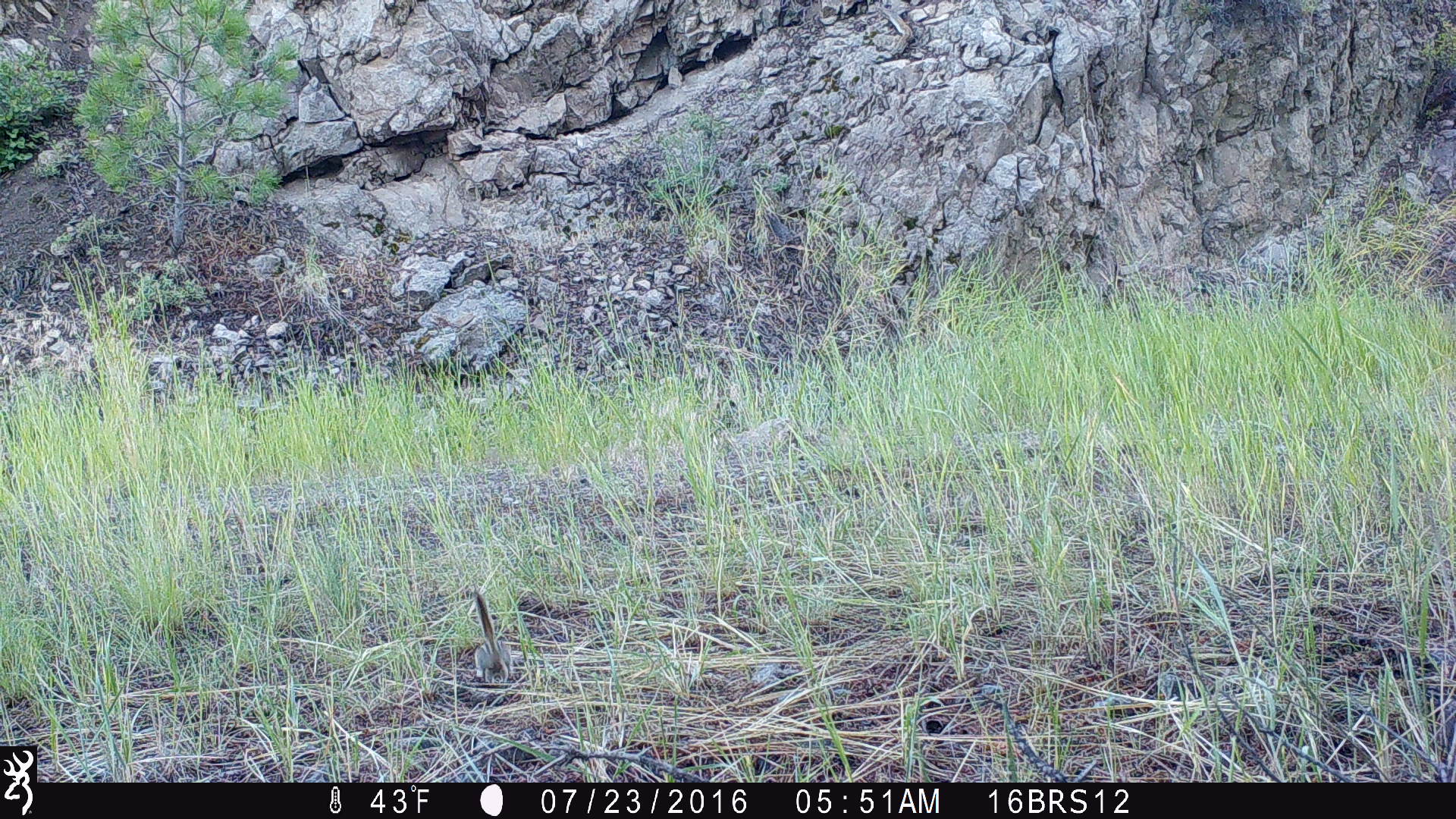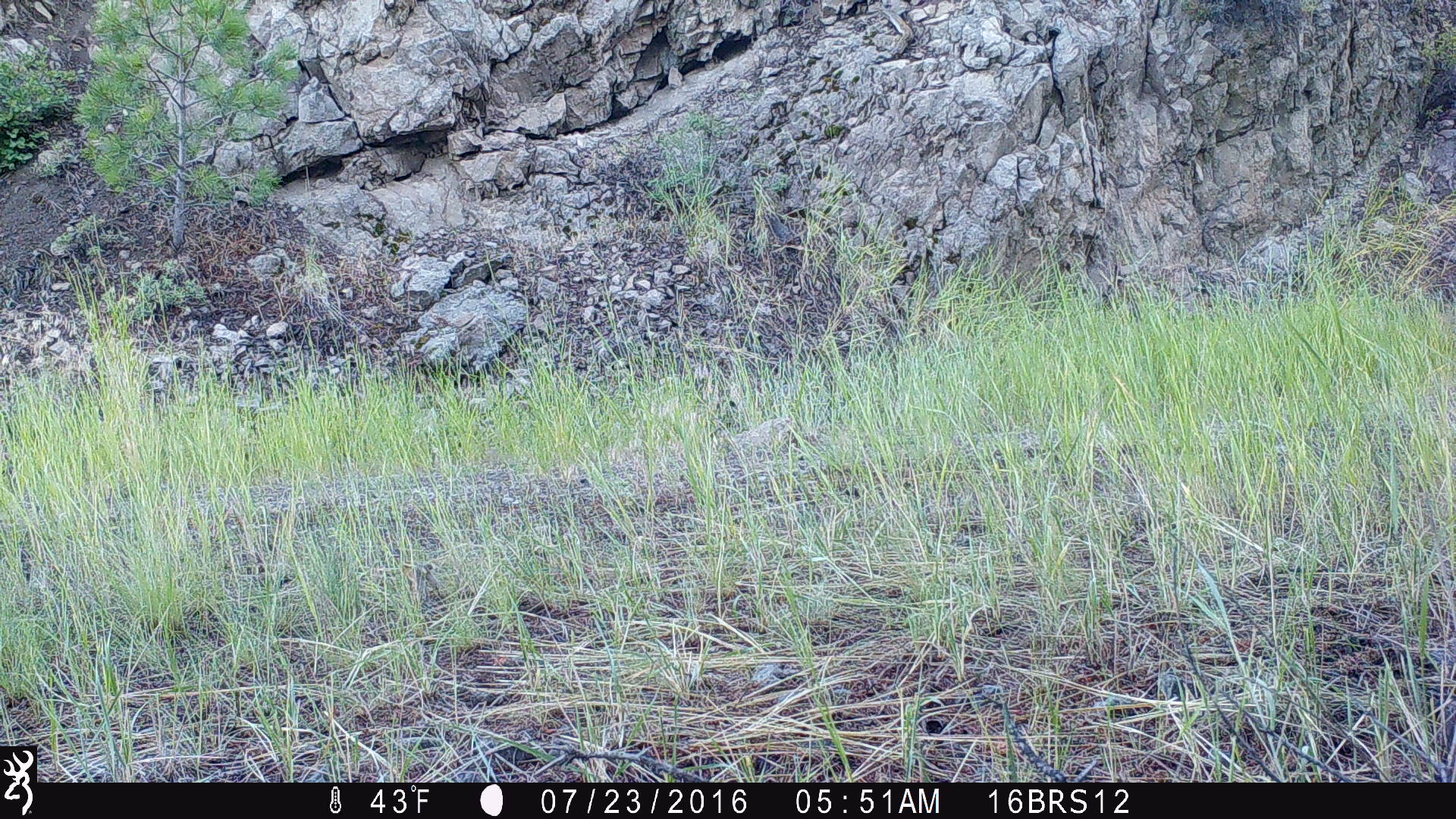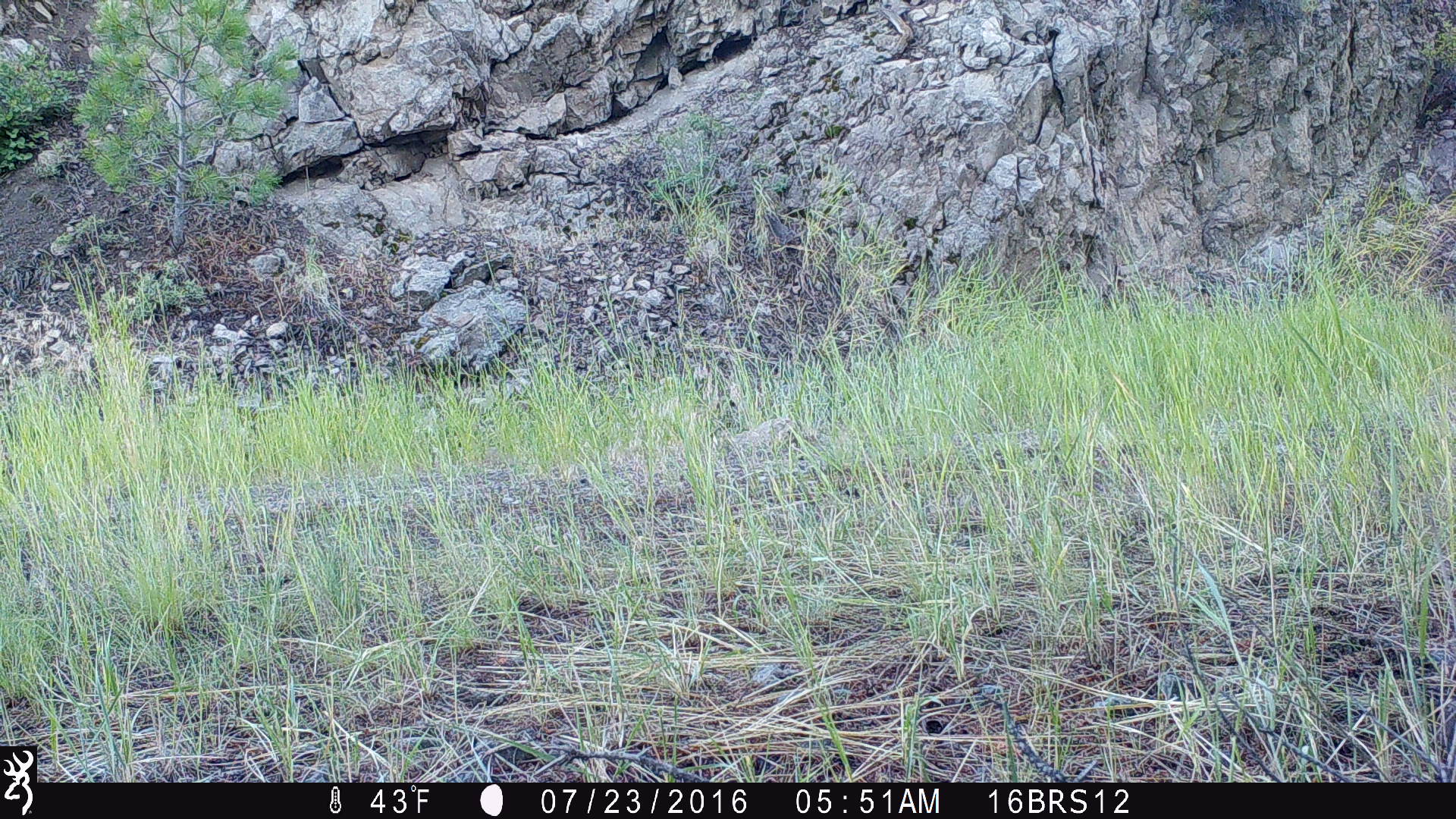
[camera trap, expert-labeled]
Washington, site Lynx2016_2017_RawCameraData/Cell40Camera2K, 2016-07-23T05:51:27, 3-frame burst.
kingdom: Animalia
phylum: Chordata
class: Mammalia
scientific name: Mammalia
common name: small mammal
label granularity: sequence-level